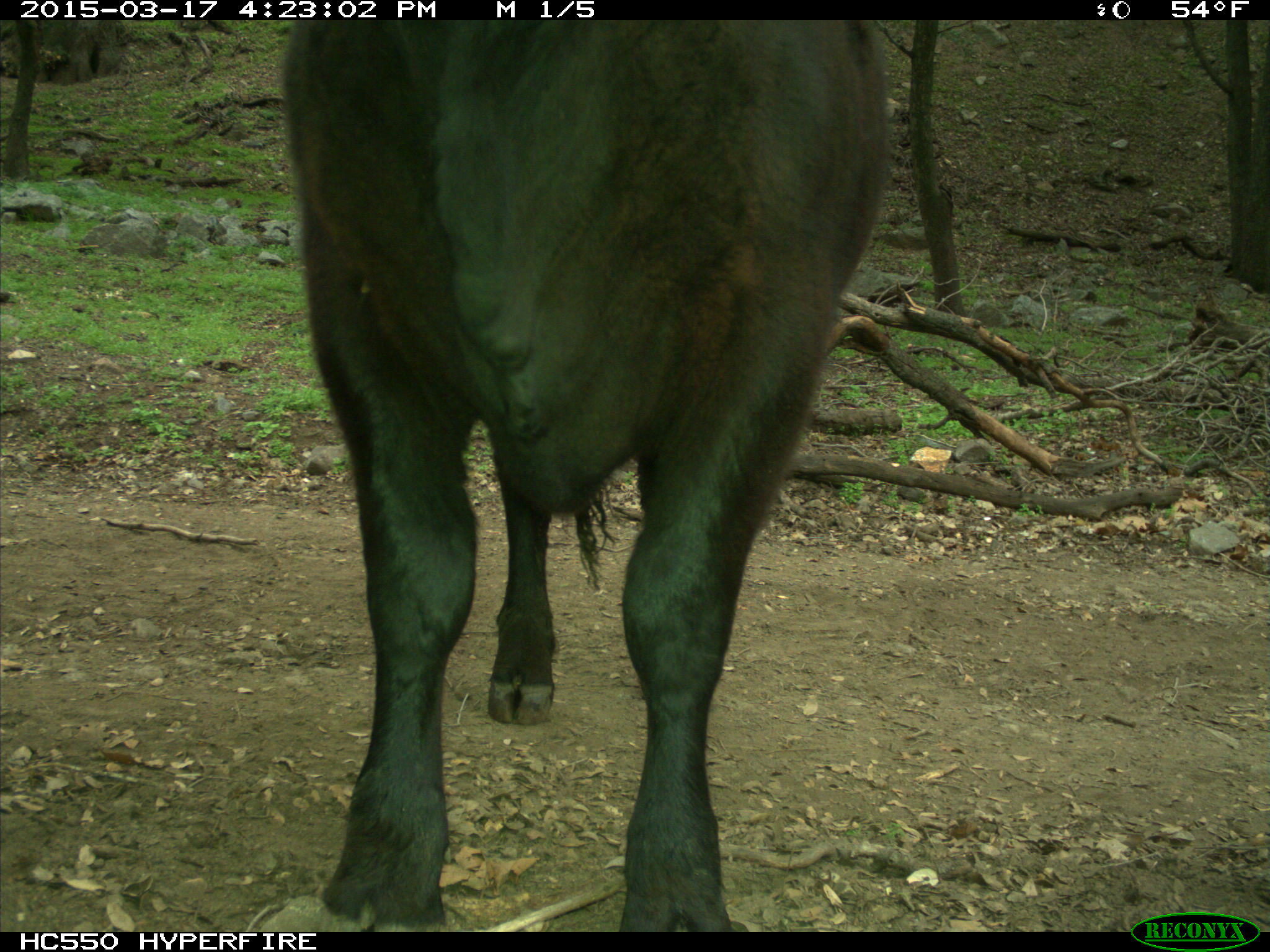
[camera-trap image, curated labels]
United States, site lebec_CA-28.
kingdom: Animalia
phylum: Chordata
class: Mammalia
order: Artiodactyla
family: Bovidae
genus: Bos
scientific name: Bos taurus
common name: domestic cow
Bos taurus (domestic cow).